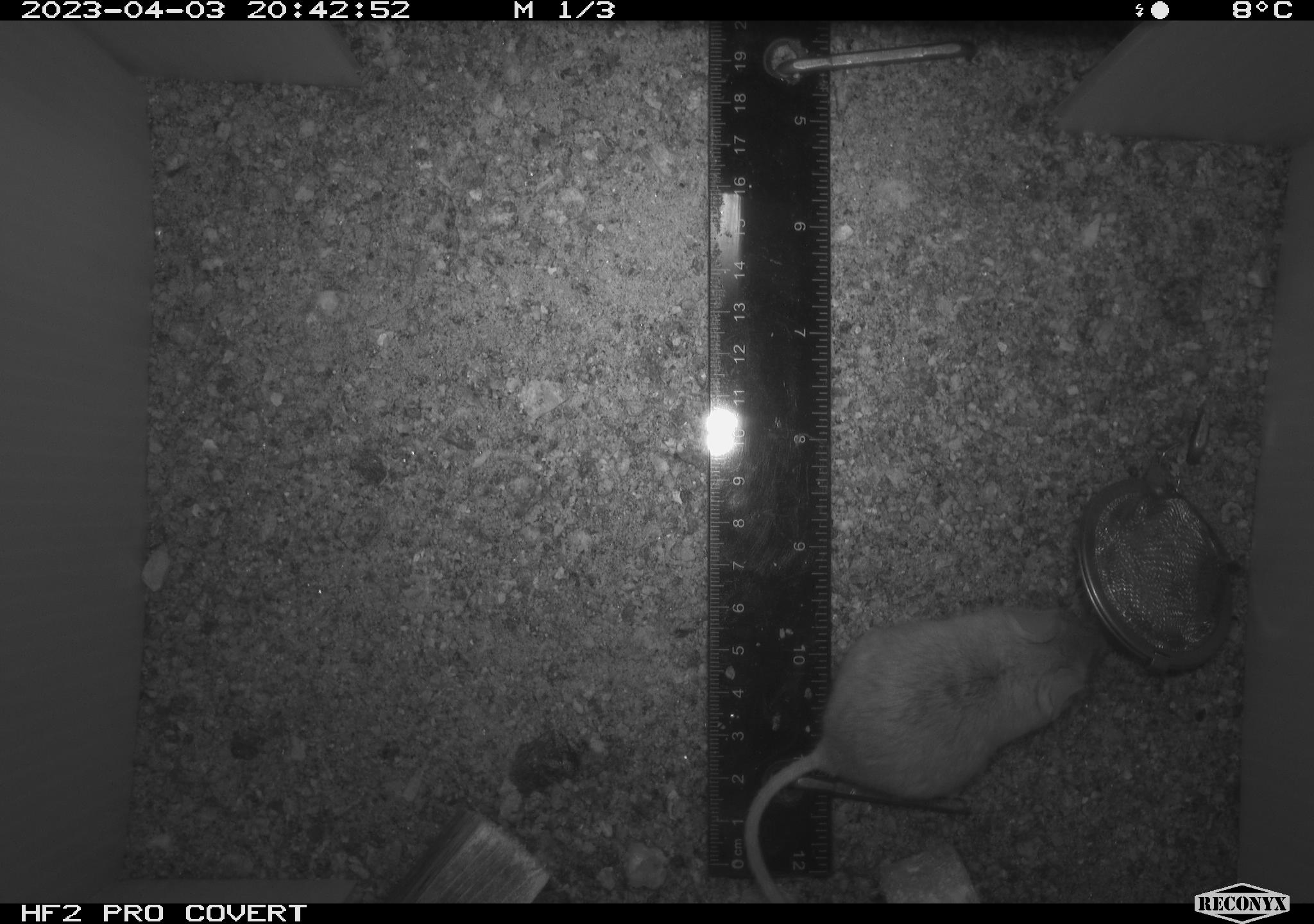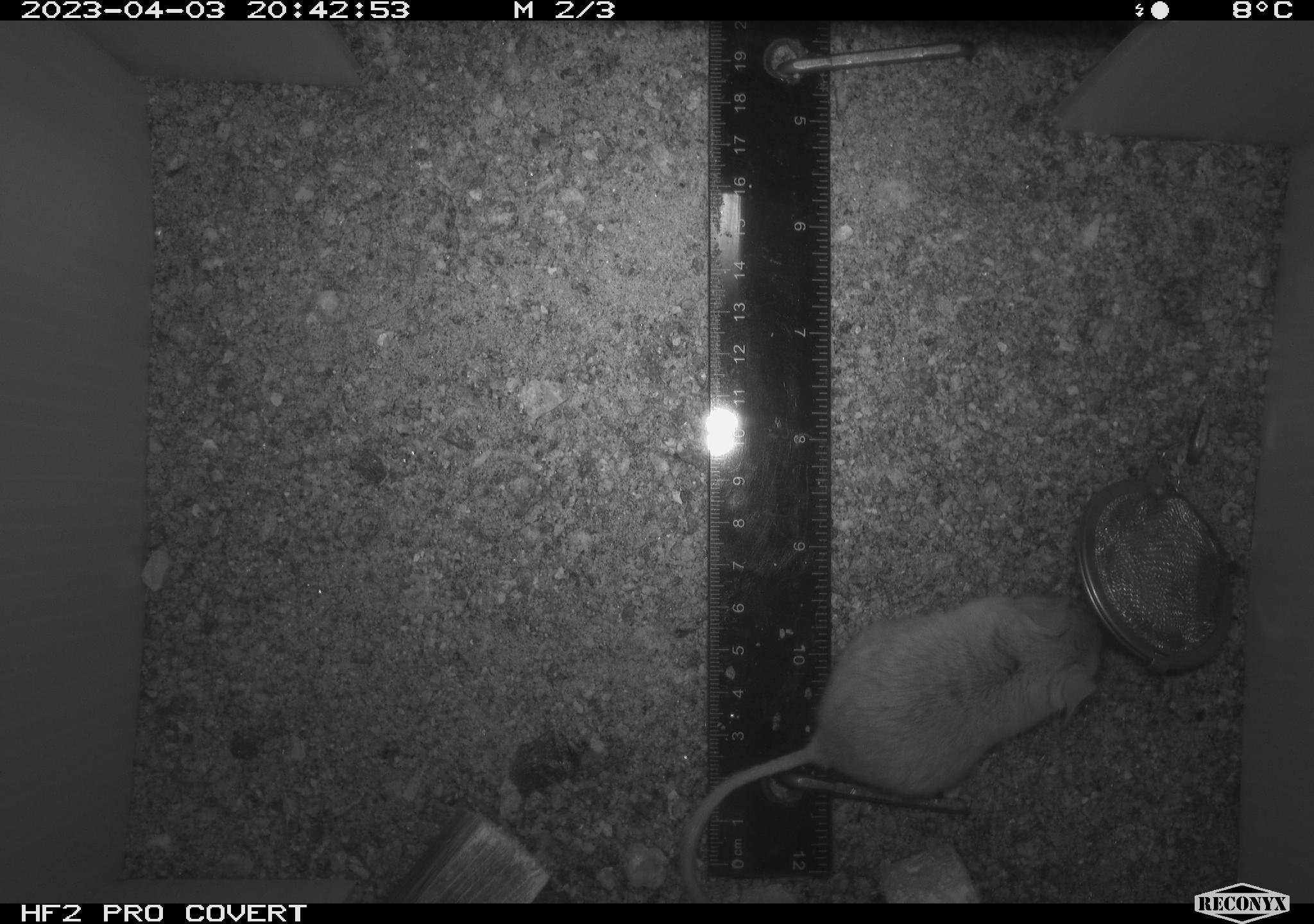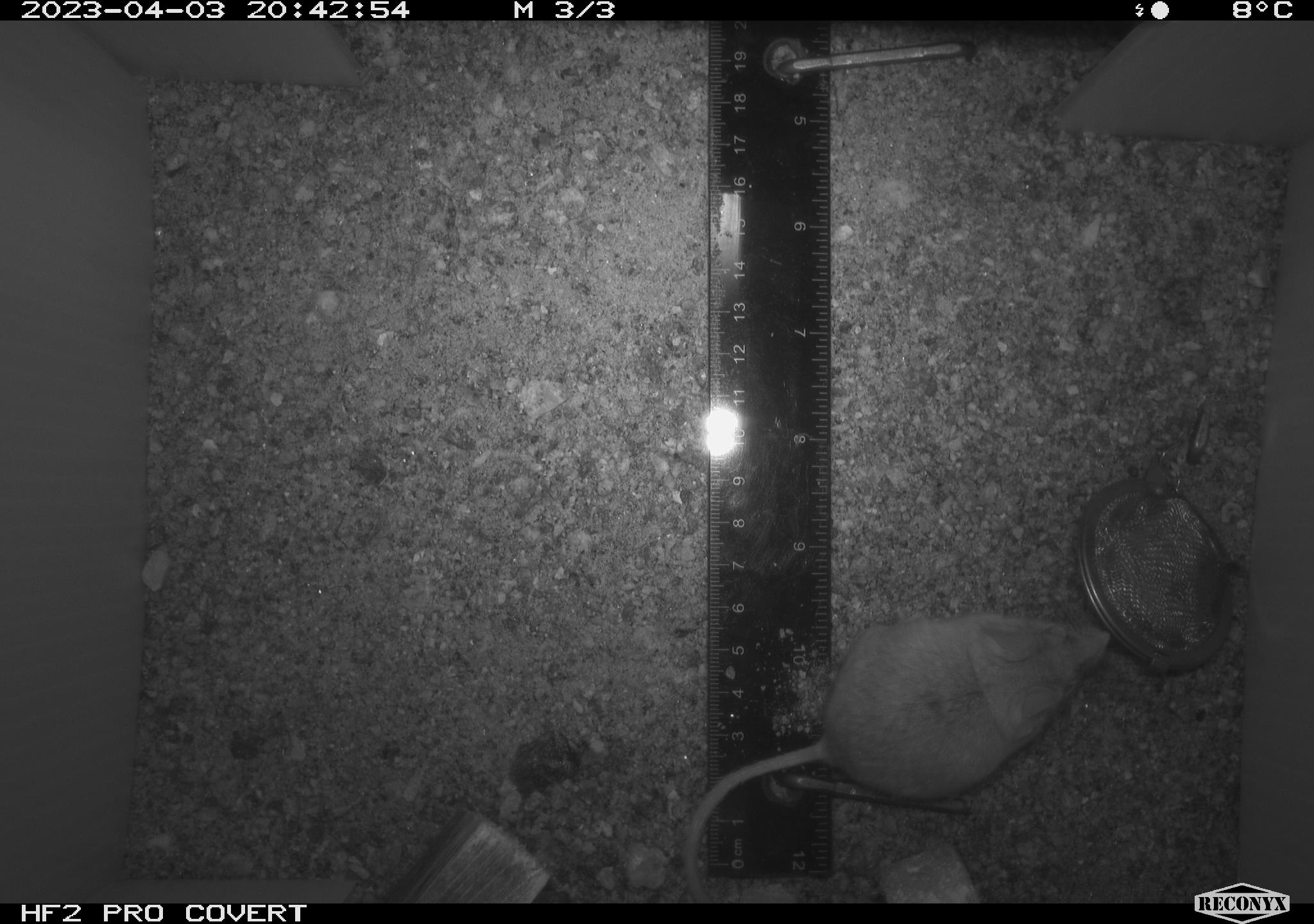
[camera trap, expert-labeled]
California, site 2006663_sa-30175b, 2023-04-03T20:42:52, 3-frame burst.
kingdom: Animalia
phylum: Chordata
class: Mammalia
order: Rodentia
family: Cricetidae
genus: Peromyscus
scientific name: Peromyscus eremicus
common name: cactus mouse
Cactus mouse (Peromyscus eremicus).